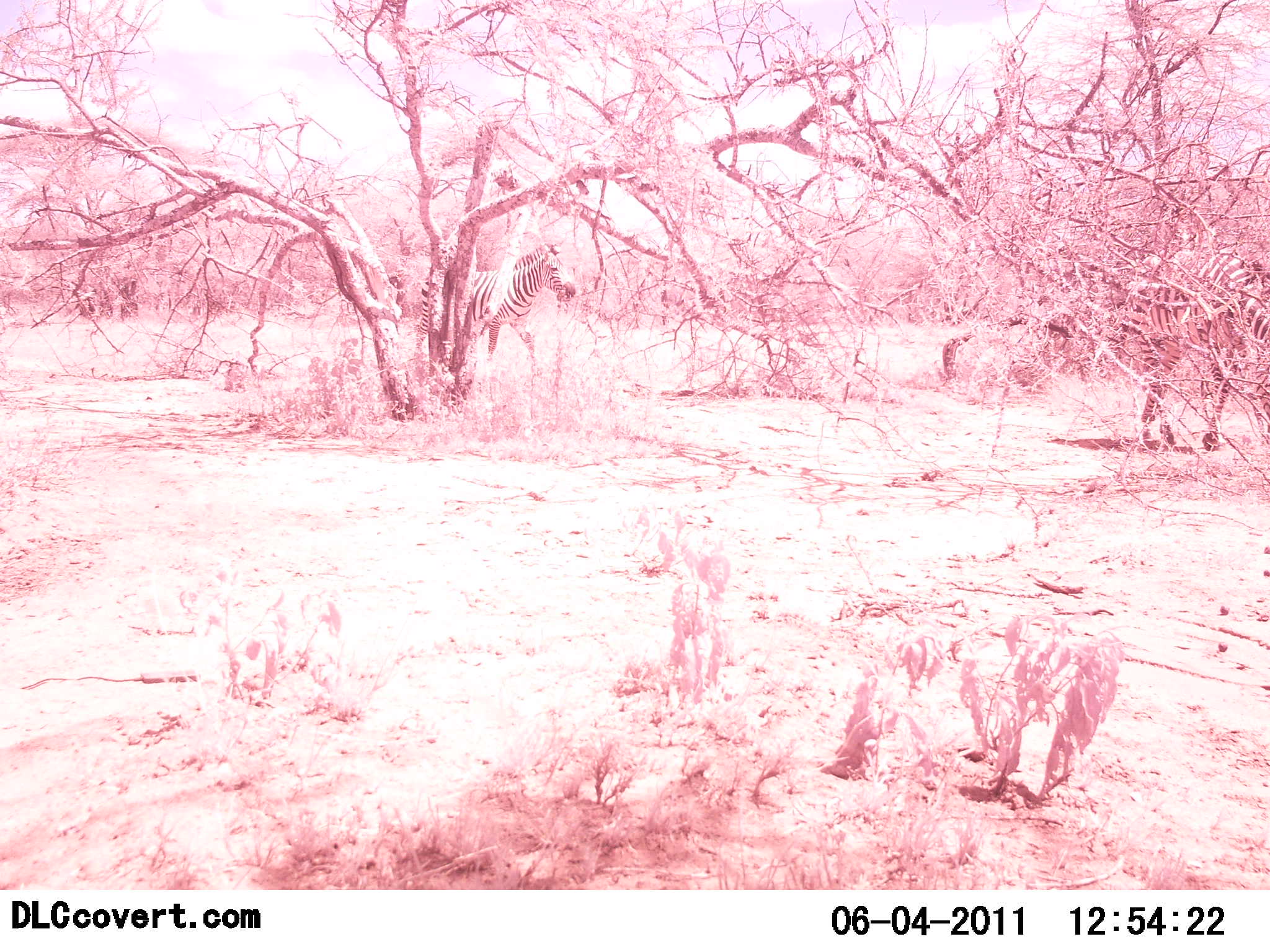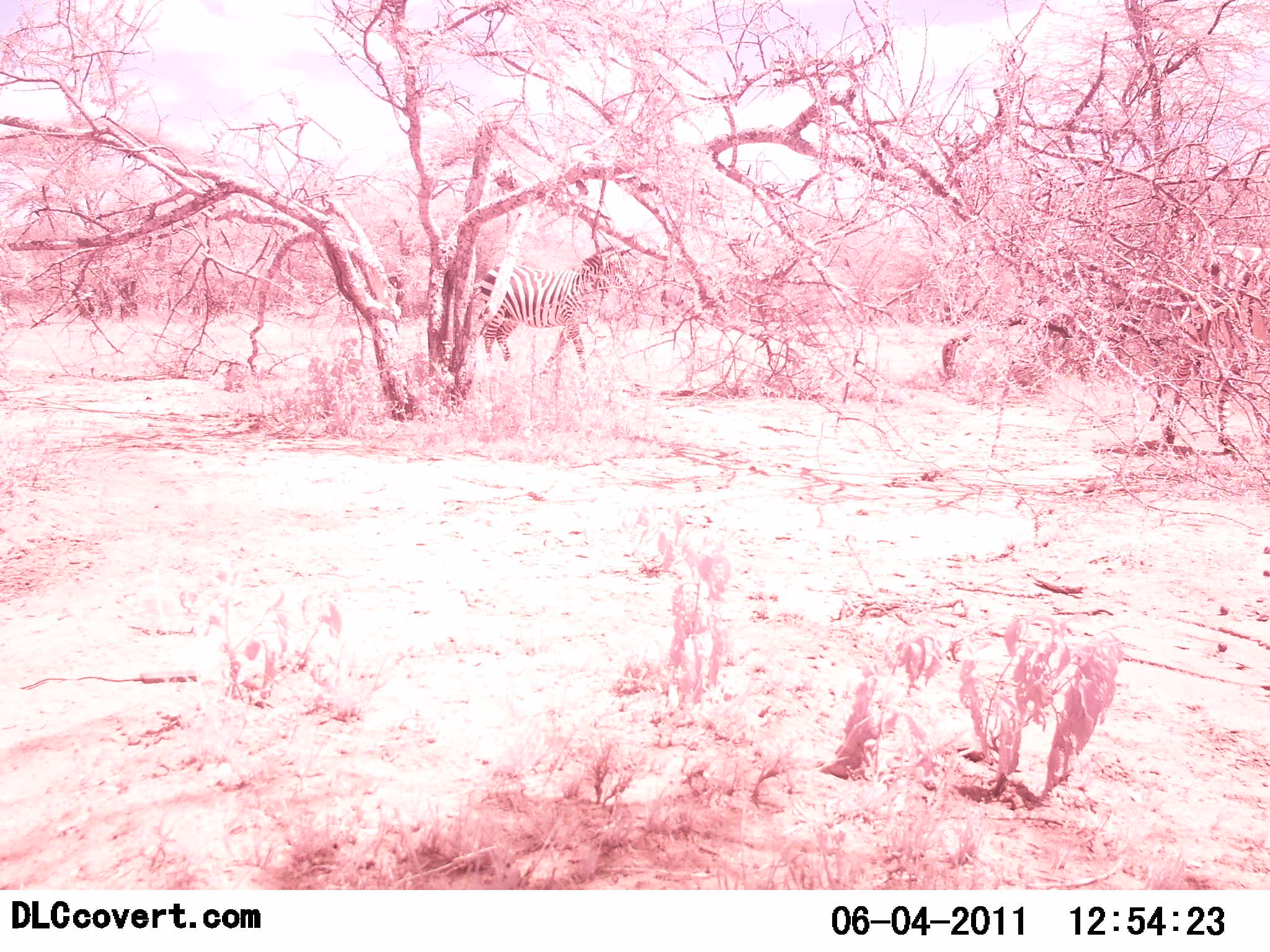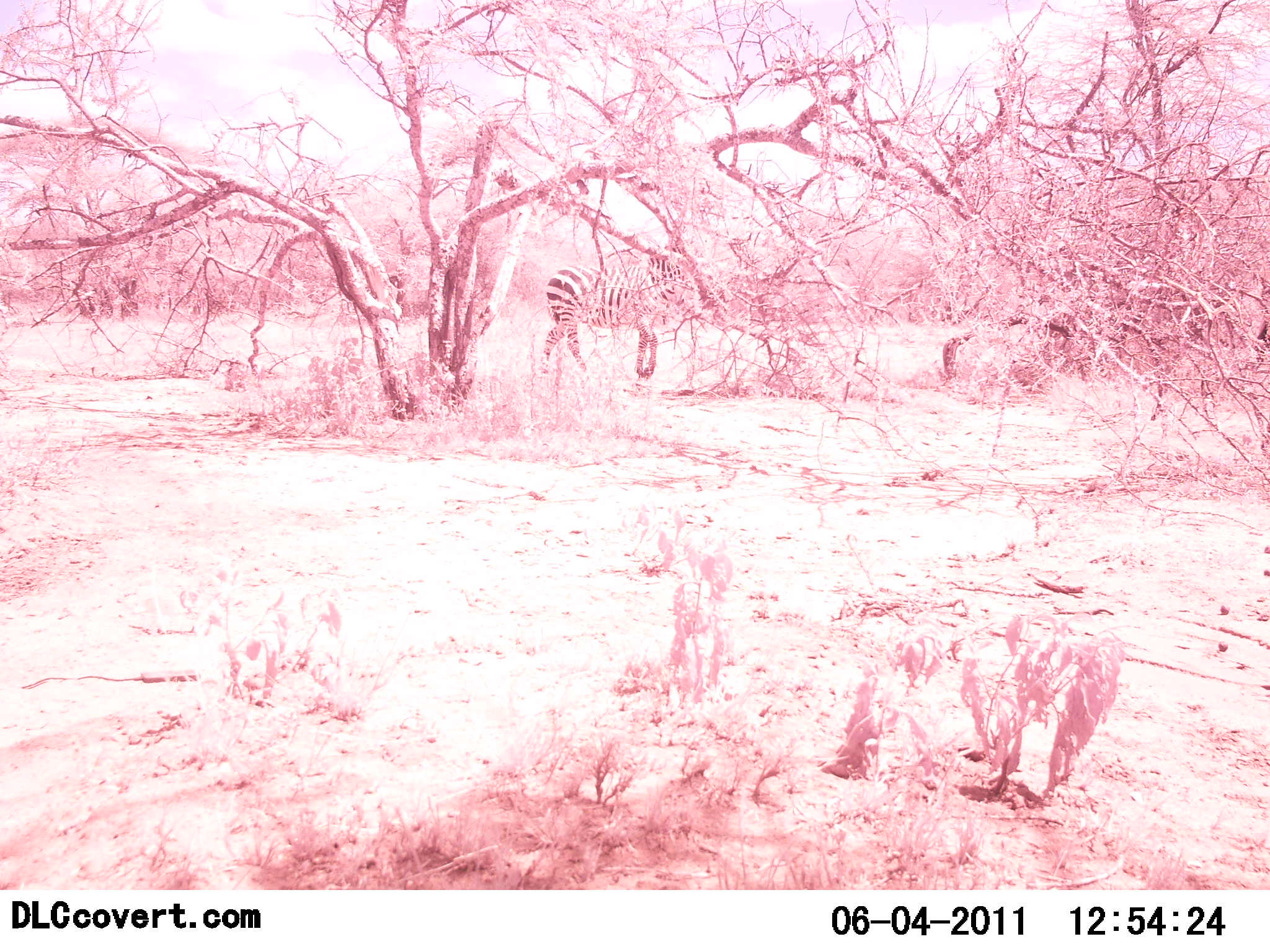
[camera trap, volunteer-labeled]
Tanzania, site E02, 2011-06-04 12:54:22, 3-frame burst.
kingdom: Animalia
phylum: Chordata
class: Mammalia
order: Perissodactyla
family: Equidae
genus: Equus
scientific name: Equus quagga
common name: plains zebra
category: zebra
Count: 2.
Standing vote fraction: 17%.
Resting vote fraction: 0%.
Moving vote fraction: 92%.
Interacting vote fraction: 0%.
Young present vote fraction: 0%.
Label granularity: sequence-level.